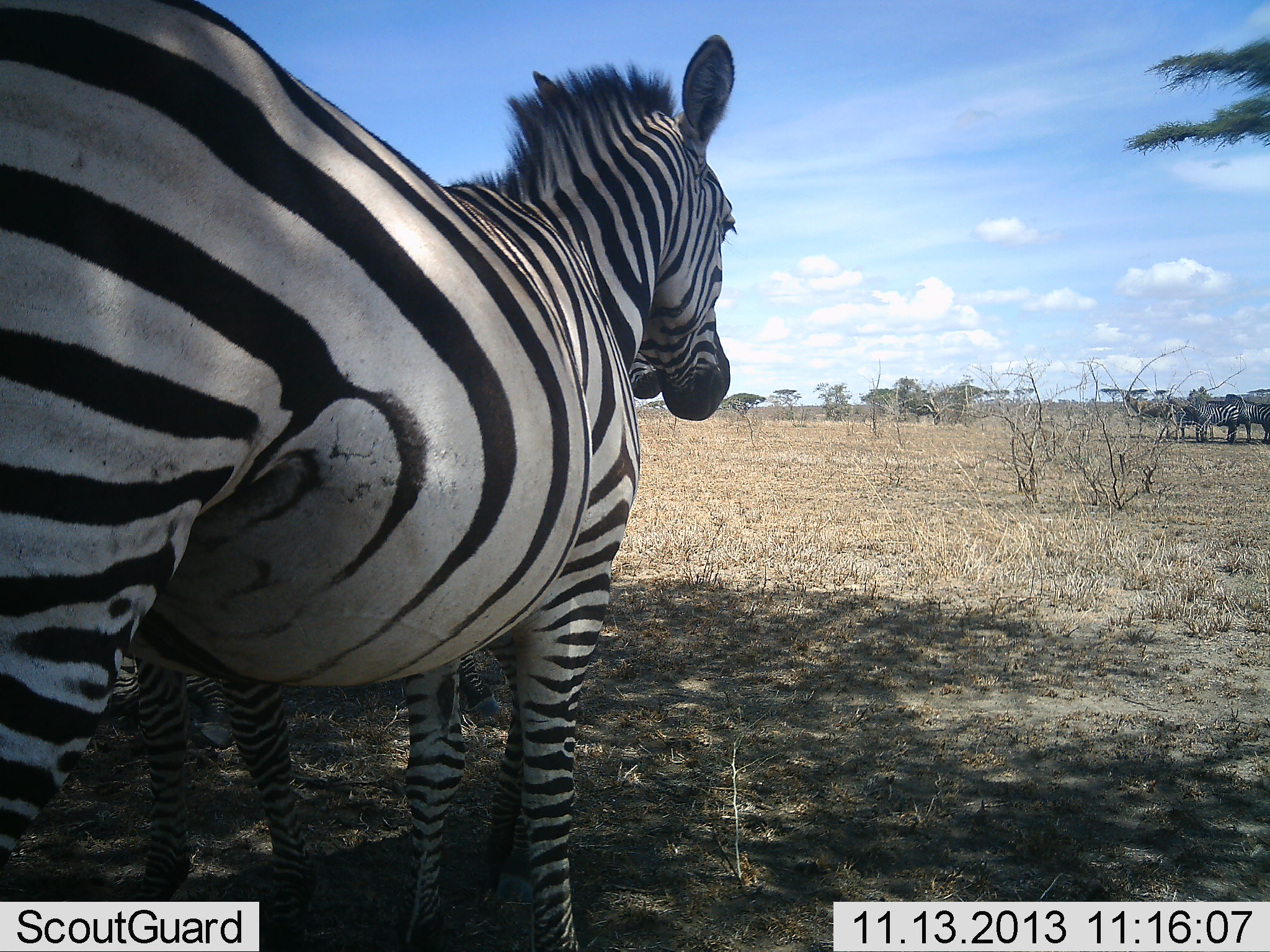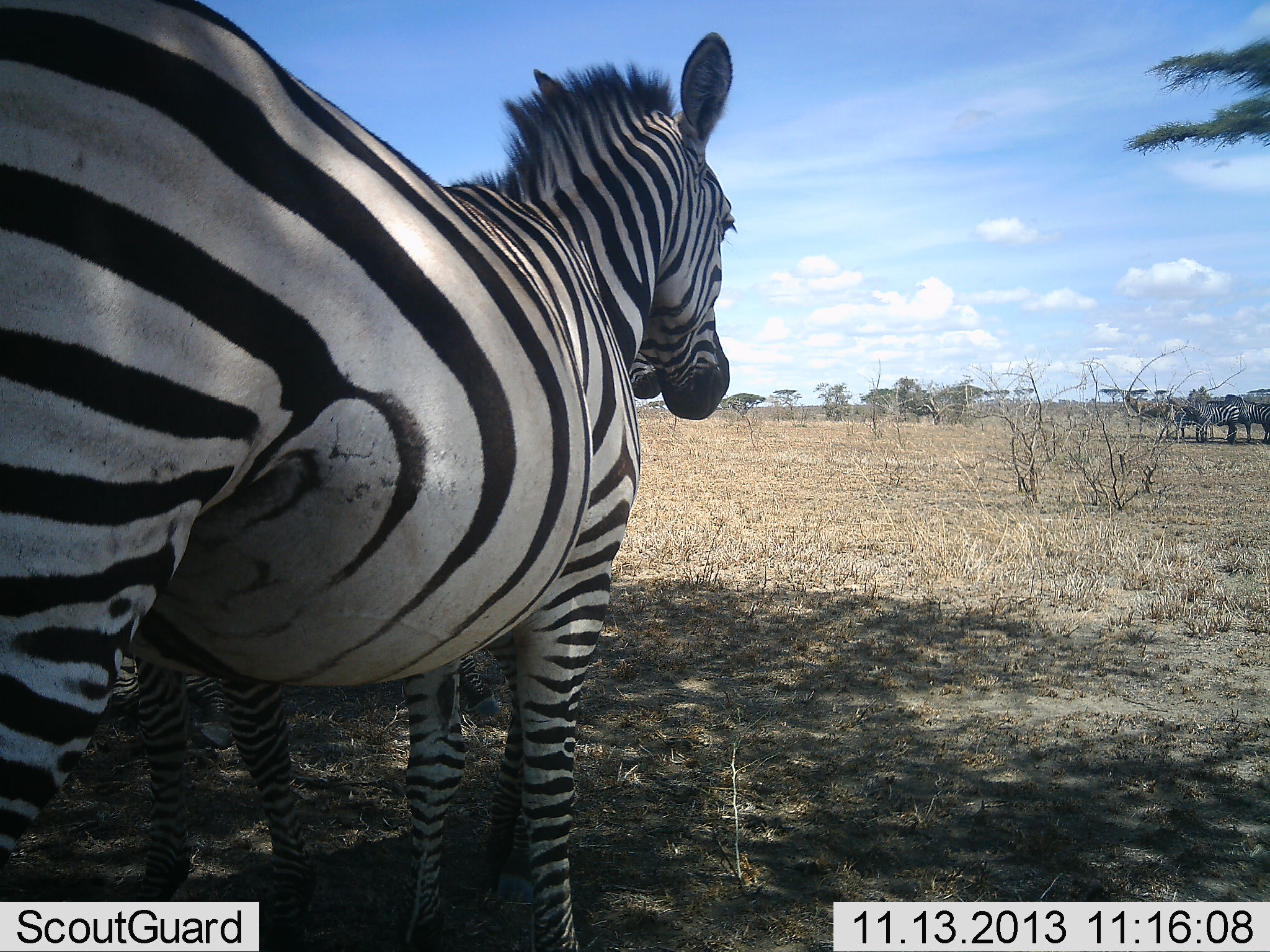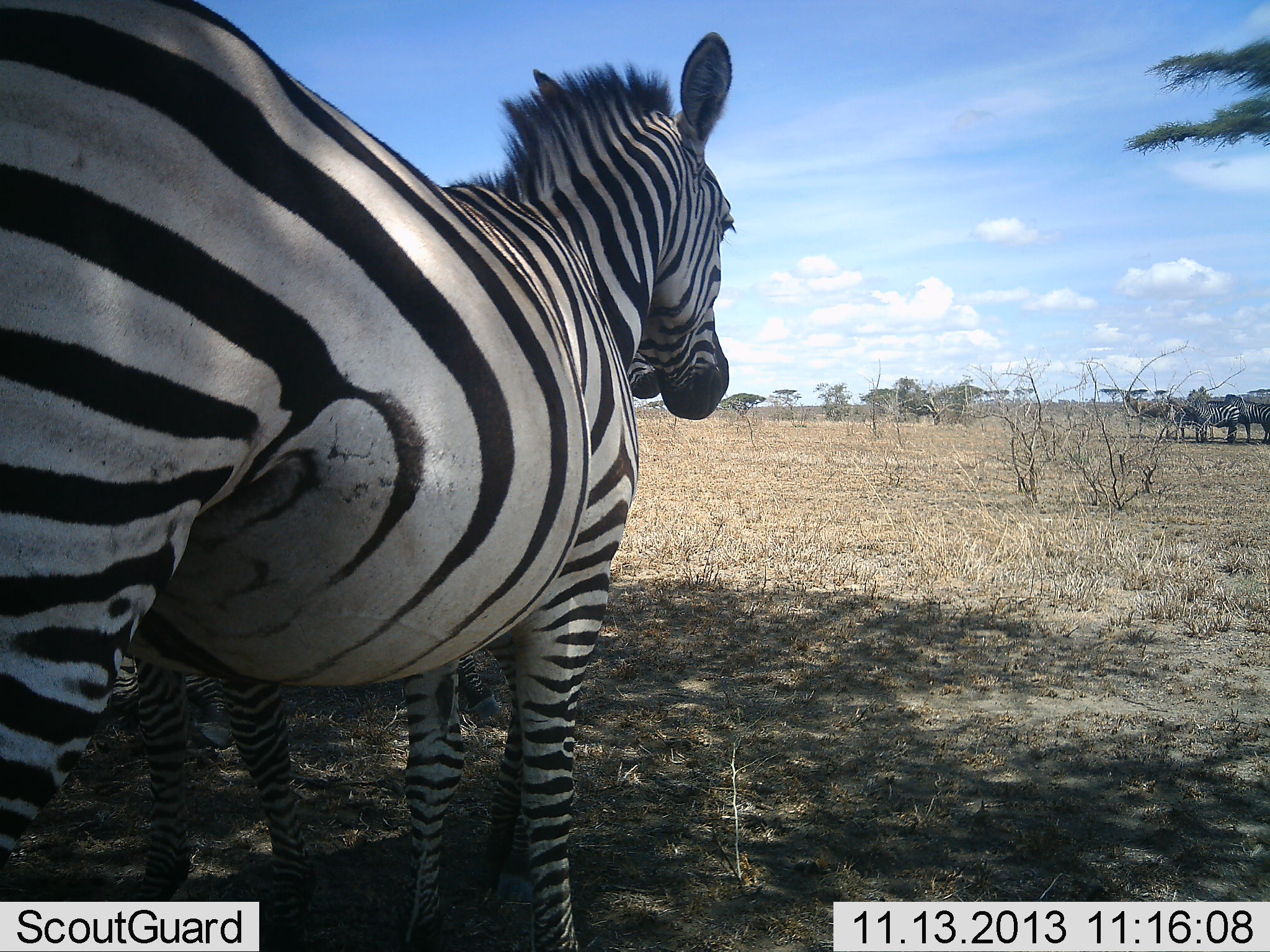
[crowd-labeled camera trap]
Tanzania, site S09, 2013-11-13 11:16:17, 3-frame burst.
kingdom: Animalia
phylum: Chordata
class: Mammalia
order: Perissodactyla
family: Equidae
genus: Equus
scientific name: Equus quagga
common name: plains zebra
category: zebra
Zebra (plains zebra) (Equus quagga), count 5. Behavior (volunteer vote fractions): standing 100%, resting 8%, moving 0%, interacting 3%. Young present (vote fraction): 3%. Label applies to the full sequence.